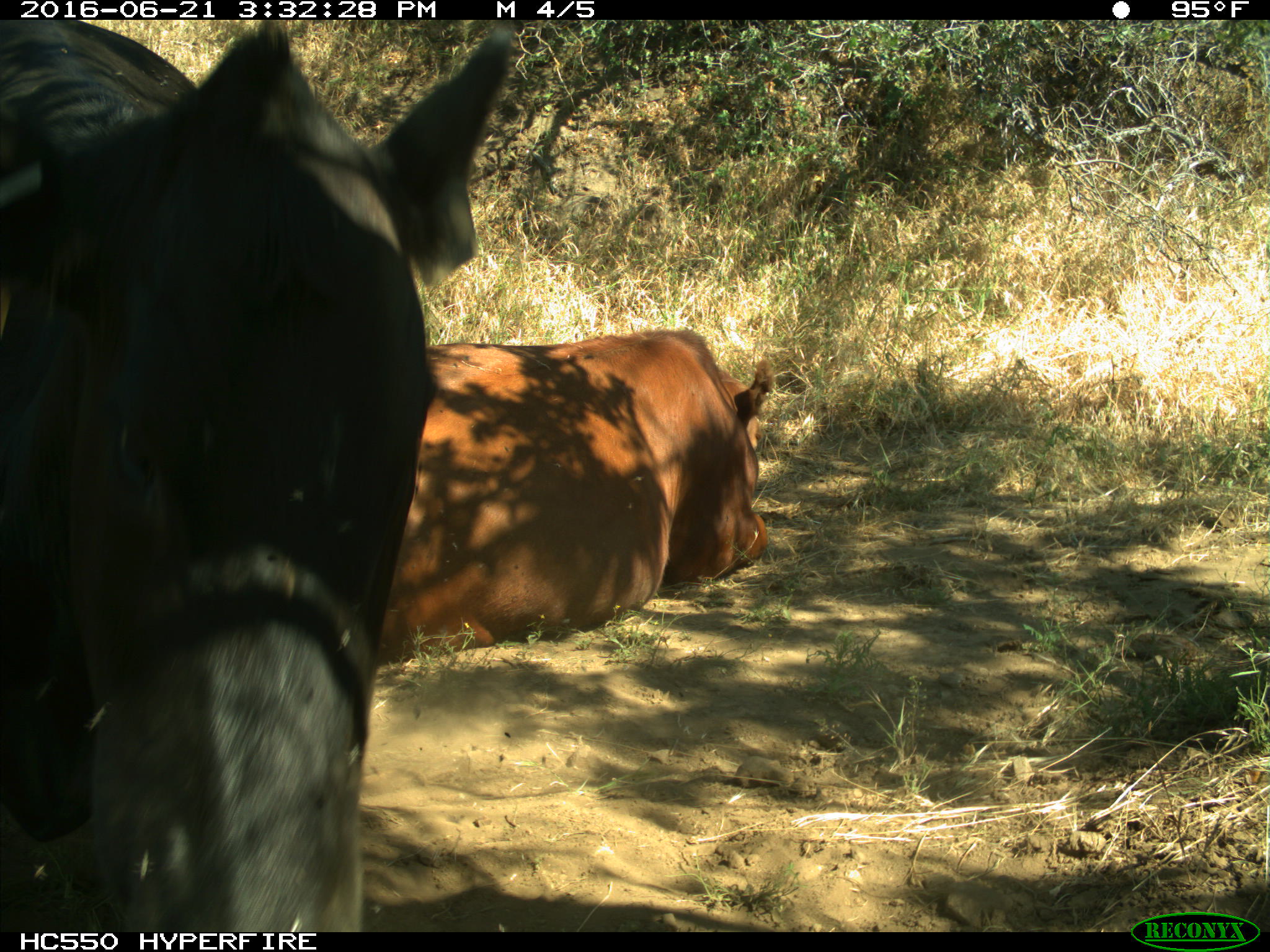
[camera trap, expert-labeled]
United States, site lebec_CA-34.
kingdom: Animalia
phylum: Chordata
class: Mammalia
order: Artiodactyla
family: Bovidae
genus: Bos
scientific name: Bos taurus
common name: domestic cow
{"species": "Bos taurus (domestic cow)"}